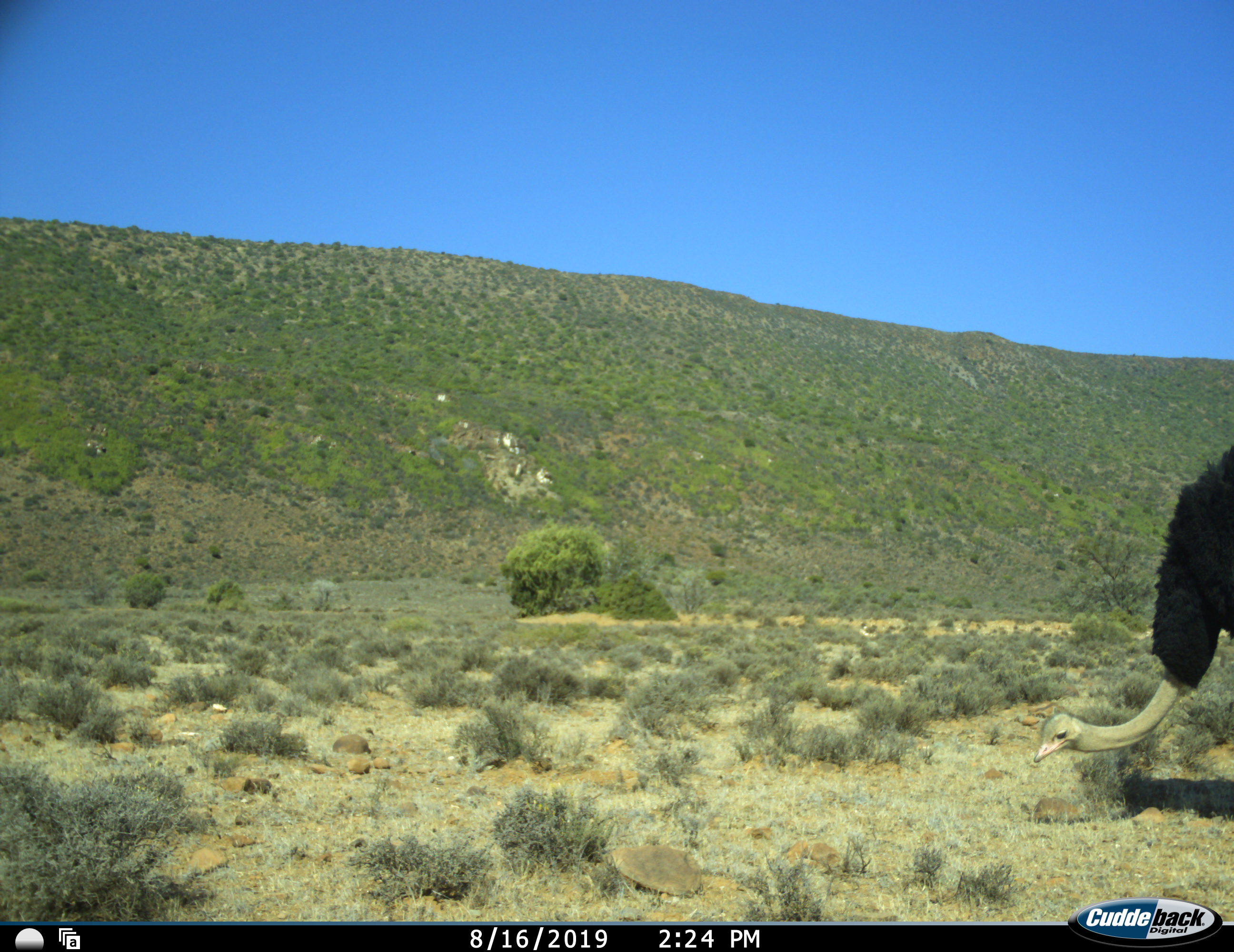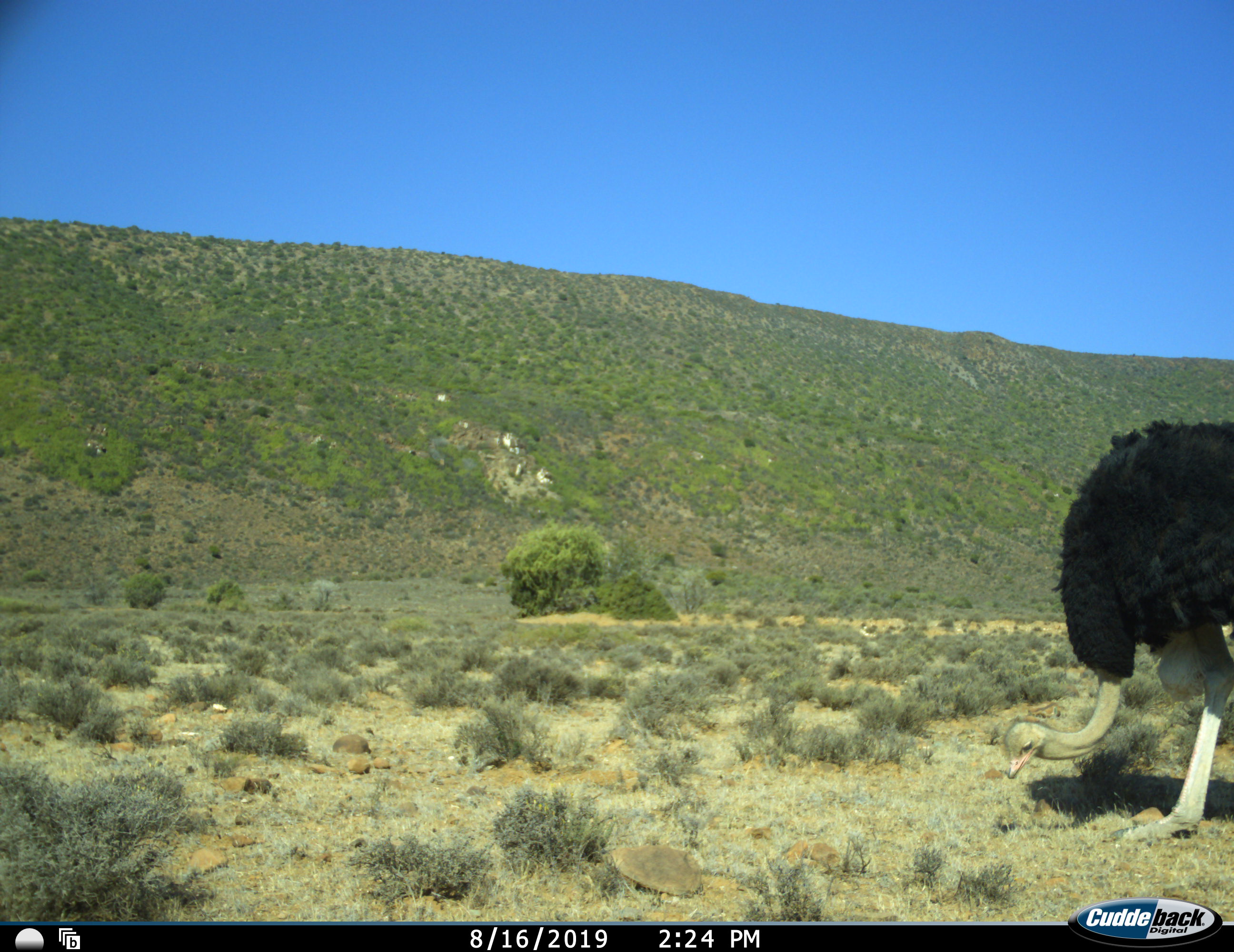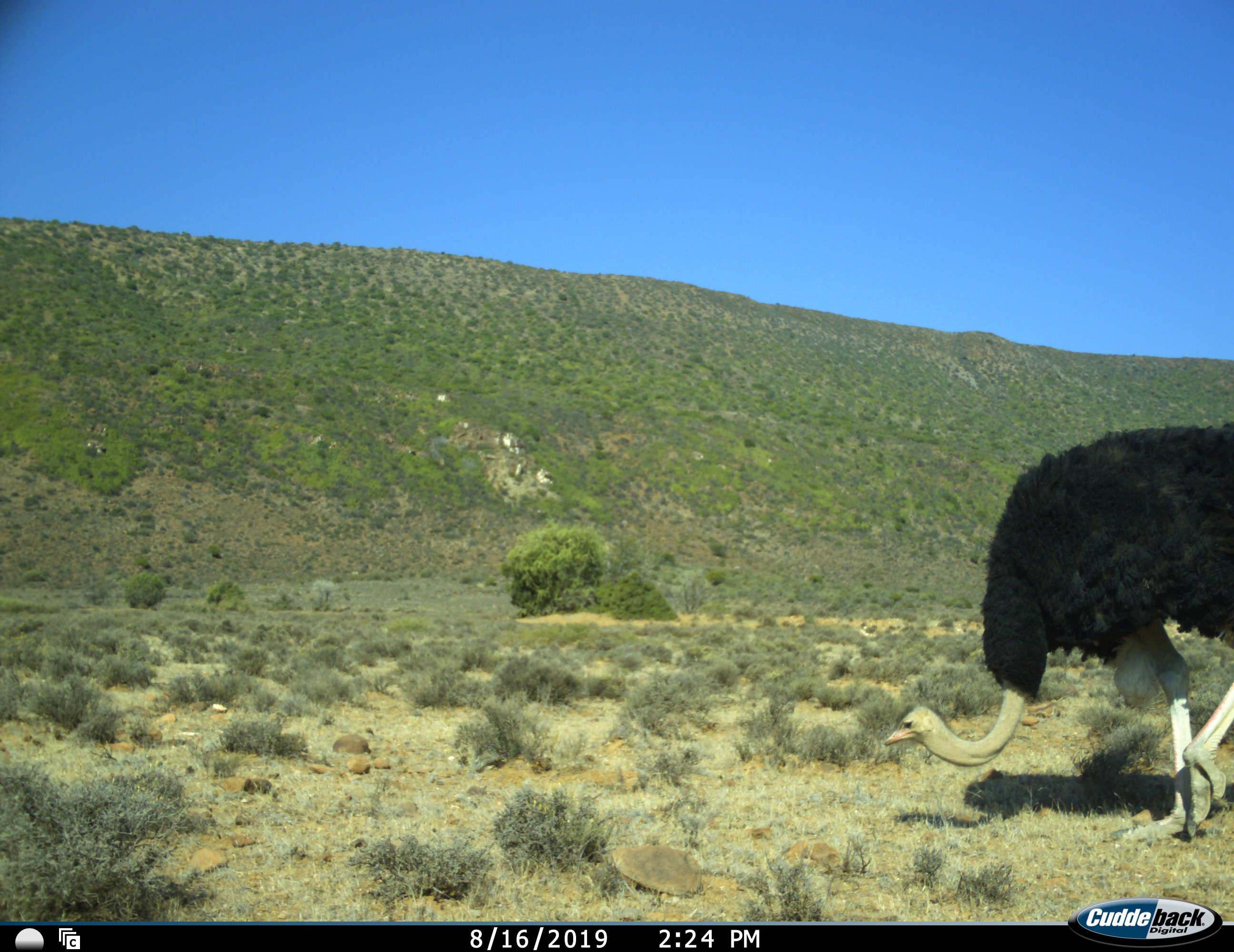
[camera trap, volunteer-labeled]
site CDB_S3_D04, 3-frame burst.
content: unidentified animal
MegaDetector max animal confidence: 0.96